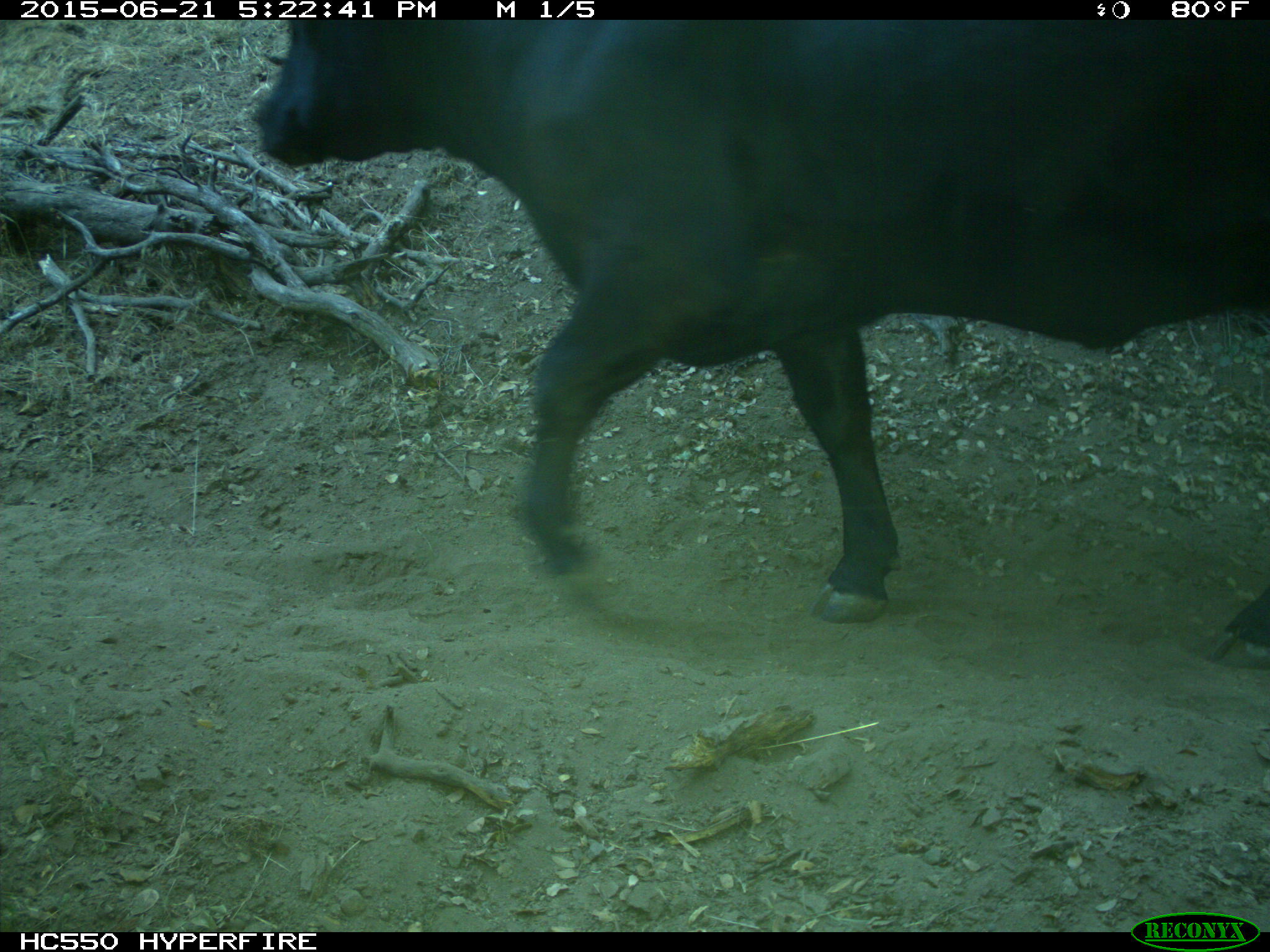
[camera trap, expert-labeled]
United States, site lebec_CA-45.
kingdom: Animalia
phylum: Chordata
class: Mammalia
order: Artiodactyla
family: Bovidae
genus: Bos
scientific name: Bos taurus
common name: domestic cow